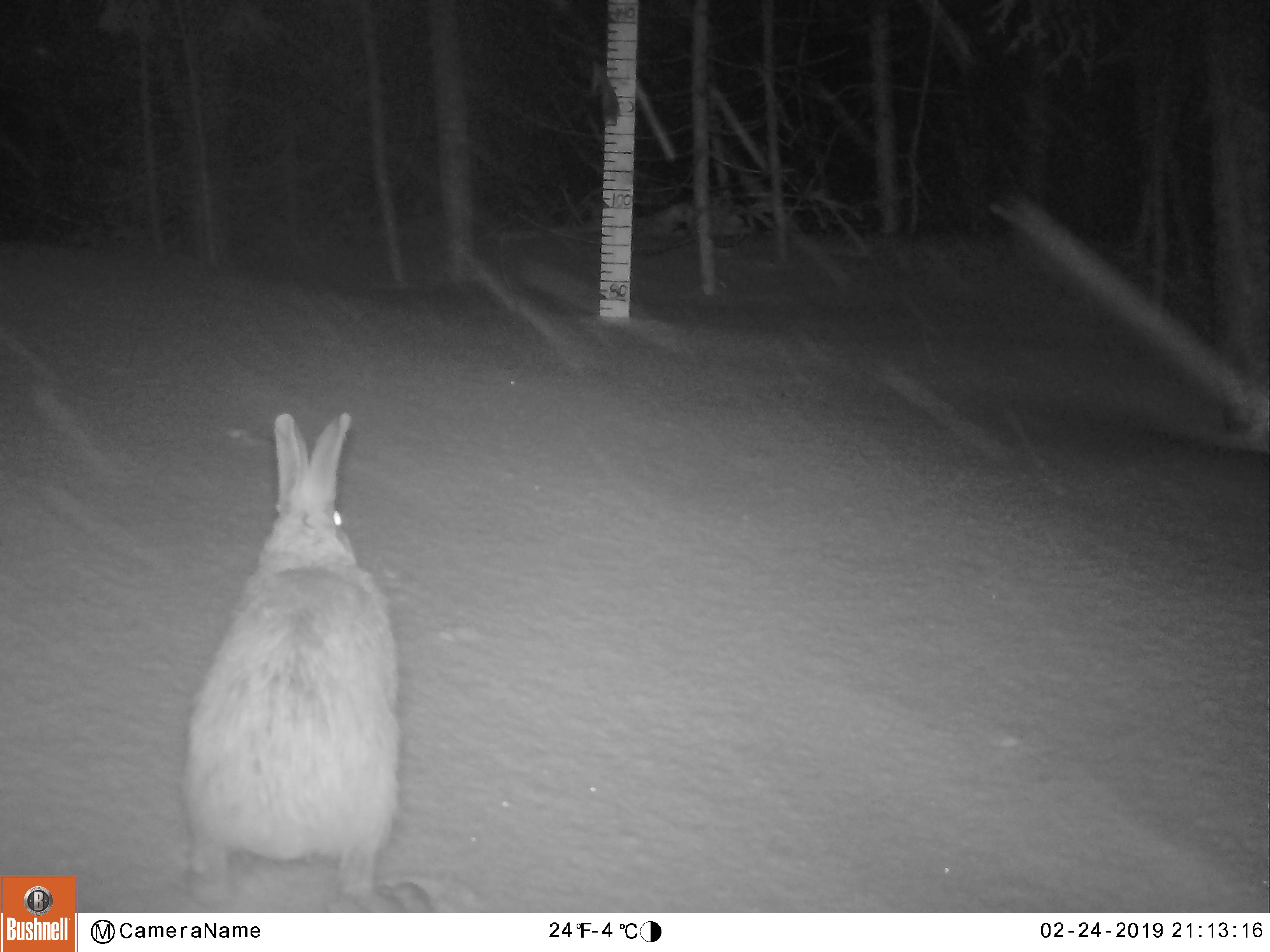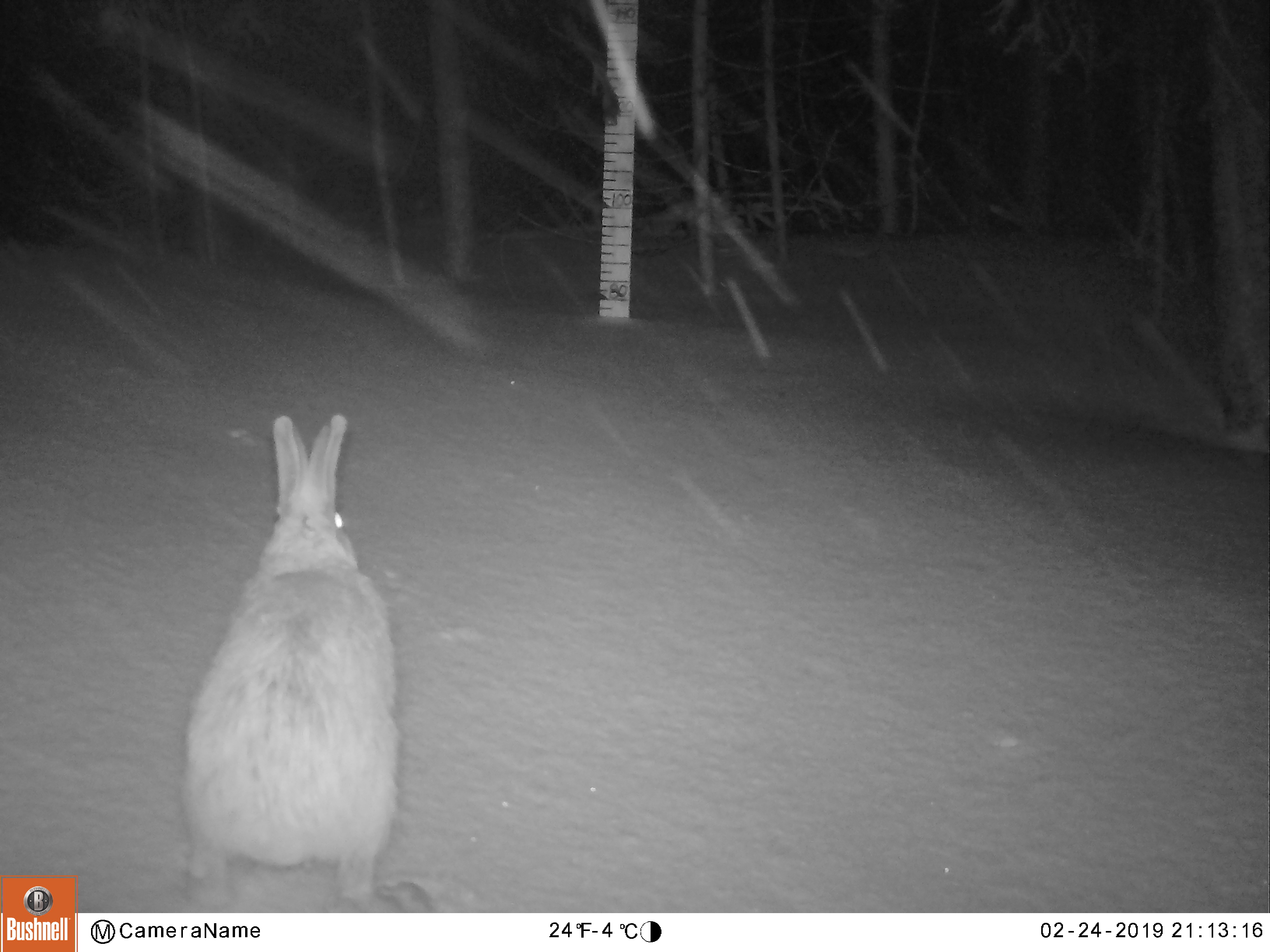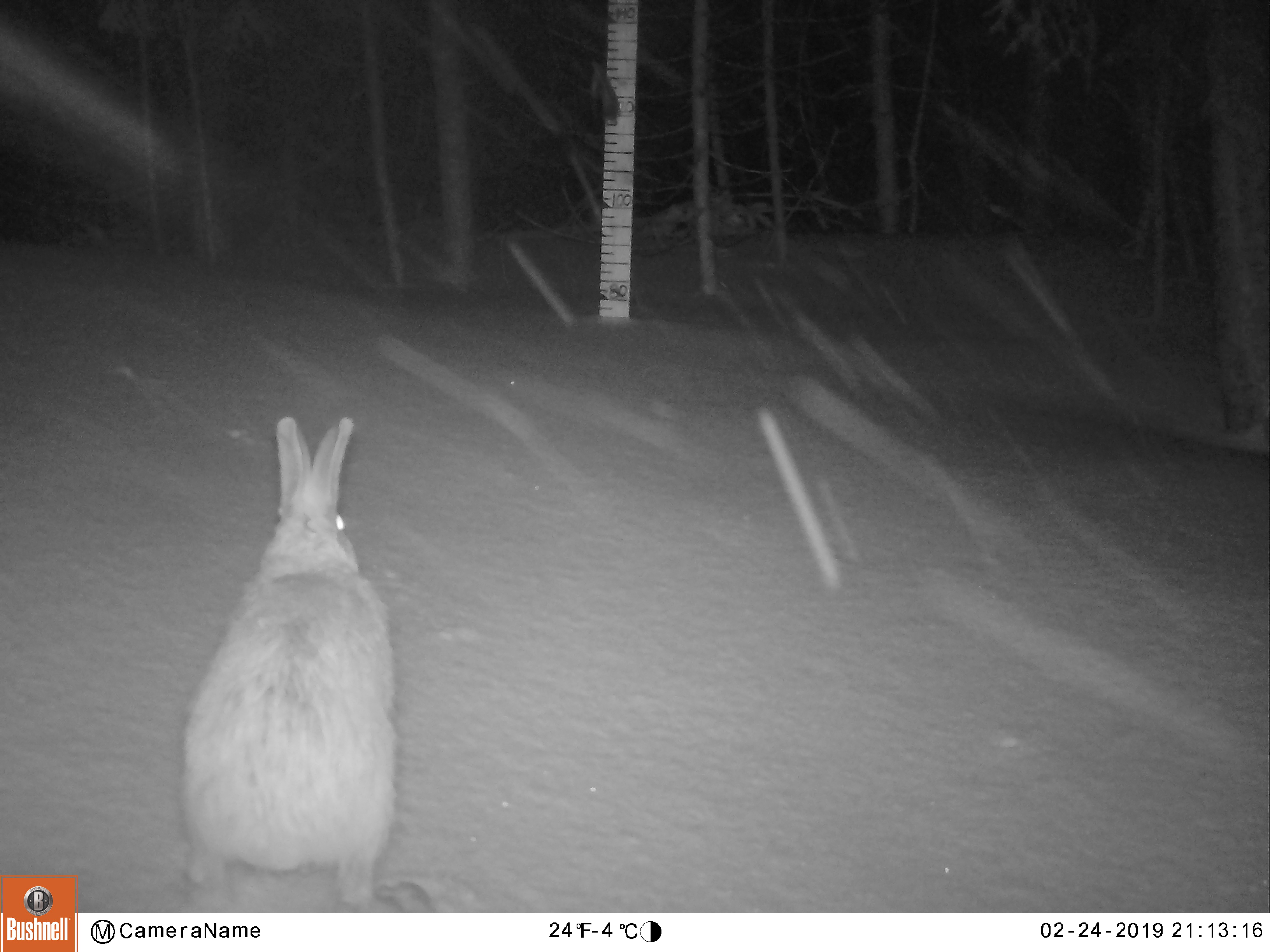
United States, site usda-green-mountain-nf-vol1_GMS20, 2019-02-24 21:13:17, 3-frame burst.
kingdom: Animalia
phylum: Chordata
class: Mammalia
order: Lagomorpha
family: Leporidae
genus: Lepus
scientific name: Lepus americanus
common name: snowshoe hare